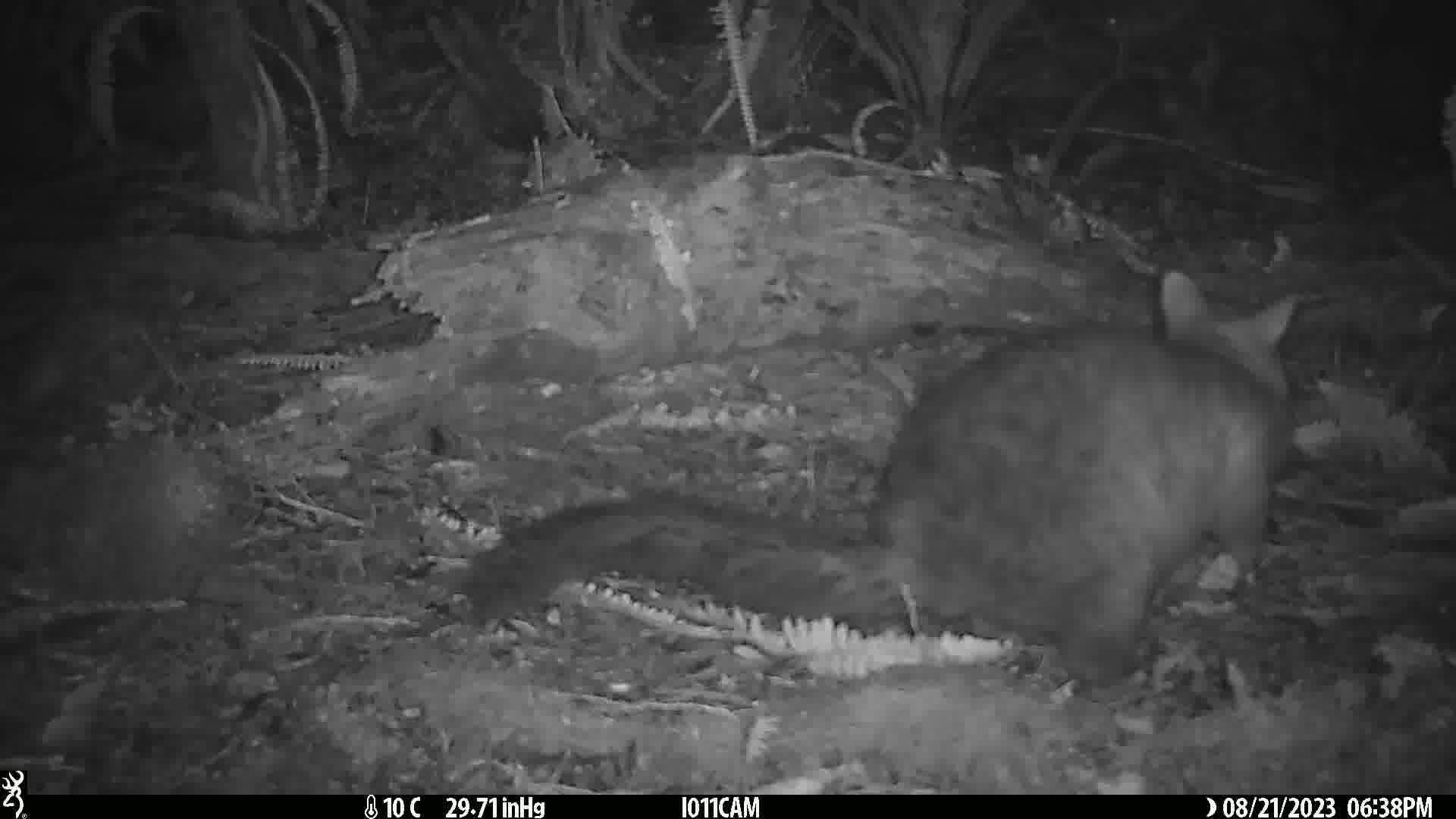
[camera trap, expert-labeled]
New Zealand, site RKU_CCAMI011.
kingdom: Animalia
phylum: Chordata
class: Mammalia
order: Diprotodontia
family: Phalangeridae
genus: Trichosurus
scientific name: Trichosurus vulpecula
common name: common brushtail possum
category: possum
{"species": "possum (common brushtail possum) (Trichosurus vulpecula)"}